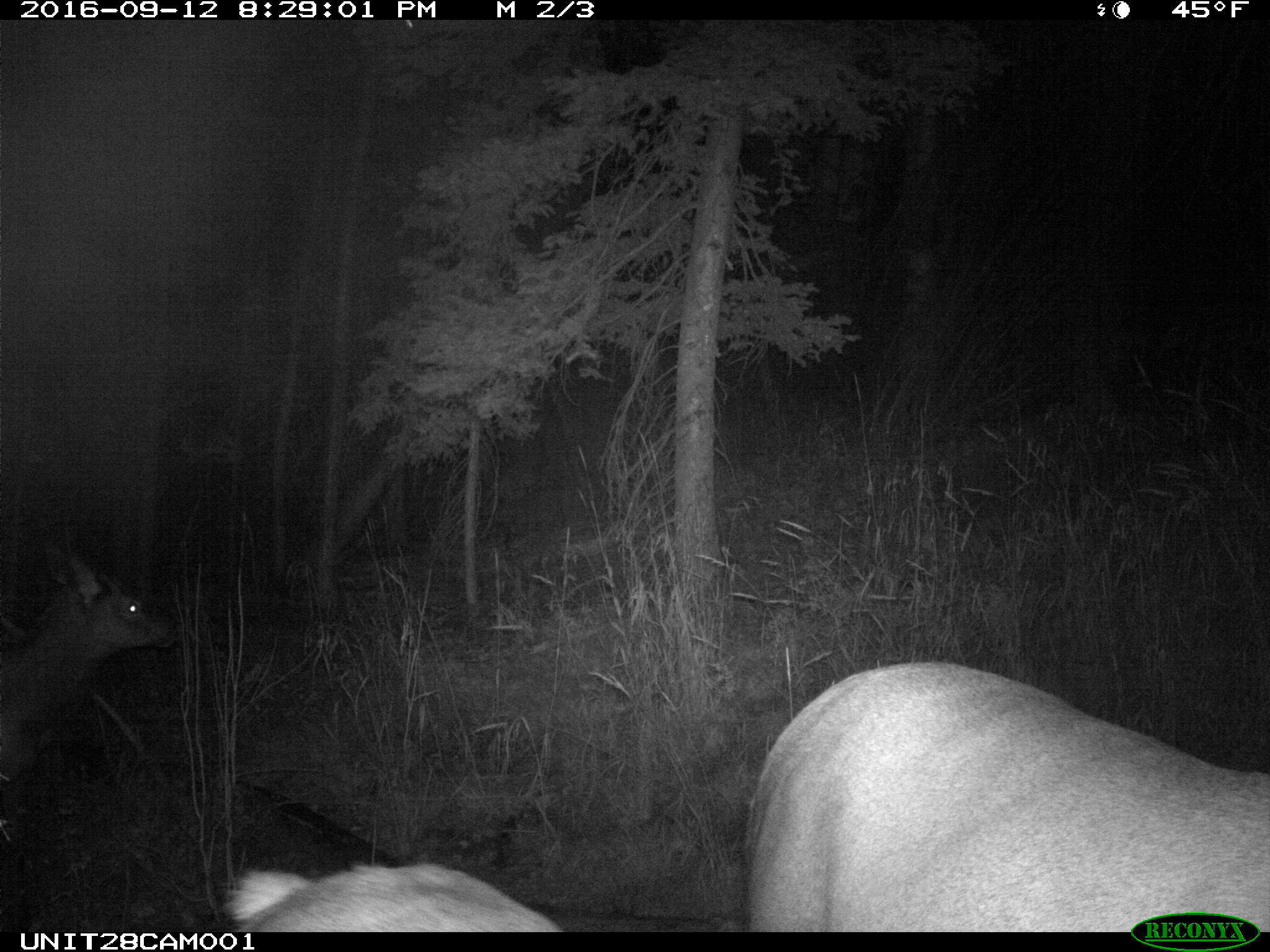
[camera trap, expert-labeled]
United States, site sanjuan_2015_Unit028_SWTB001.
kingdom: Animalia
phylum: Chordata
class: Mammalia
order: Artiodactyla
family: Cervidae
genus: Cervus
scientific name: Cervus elaphus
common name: red deer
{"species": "Cervus elaphus (red deer)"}